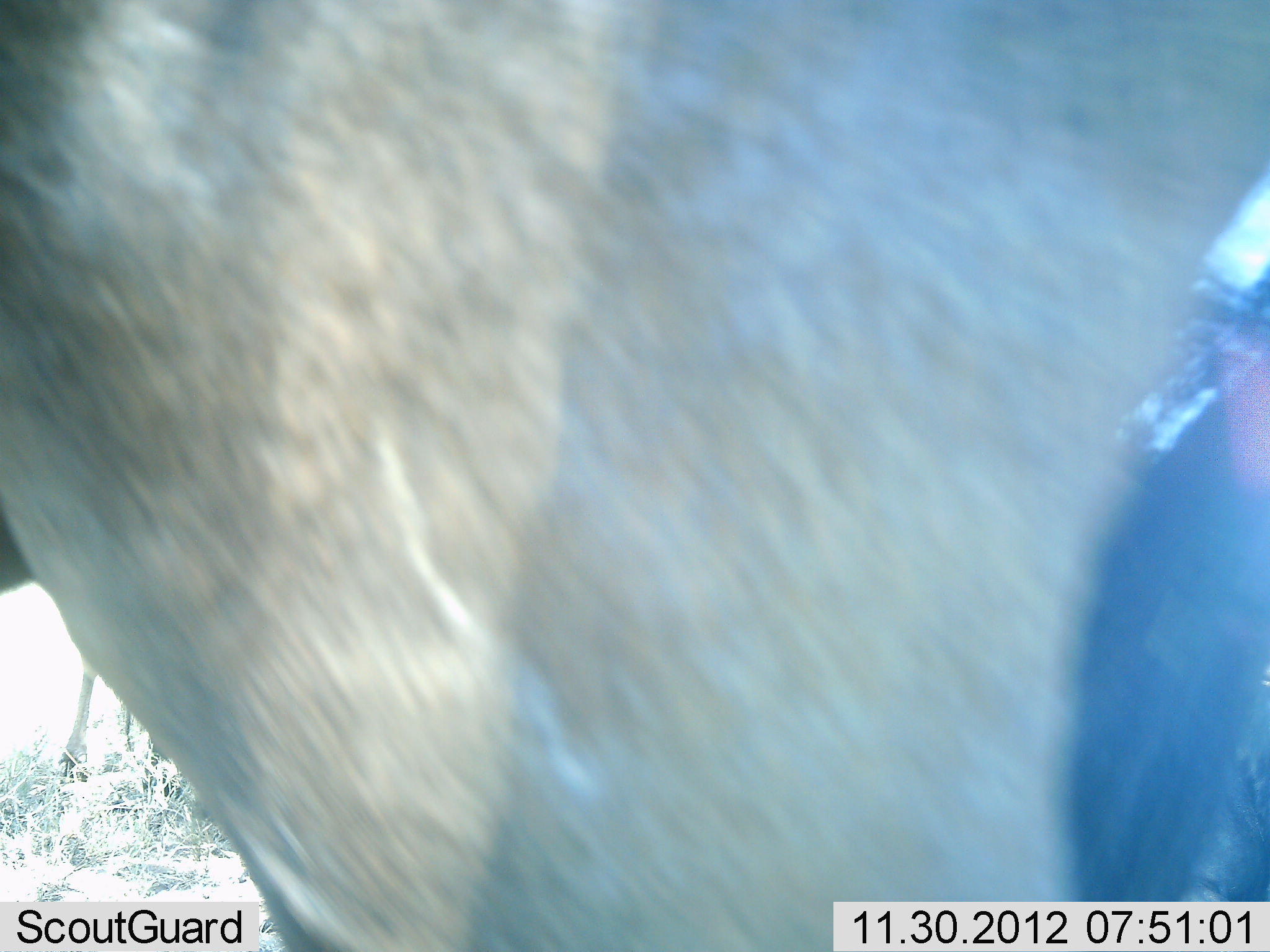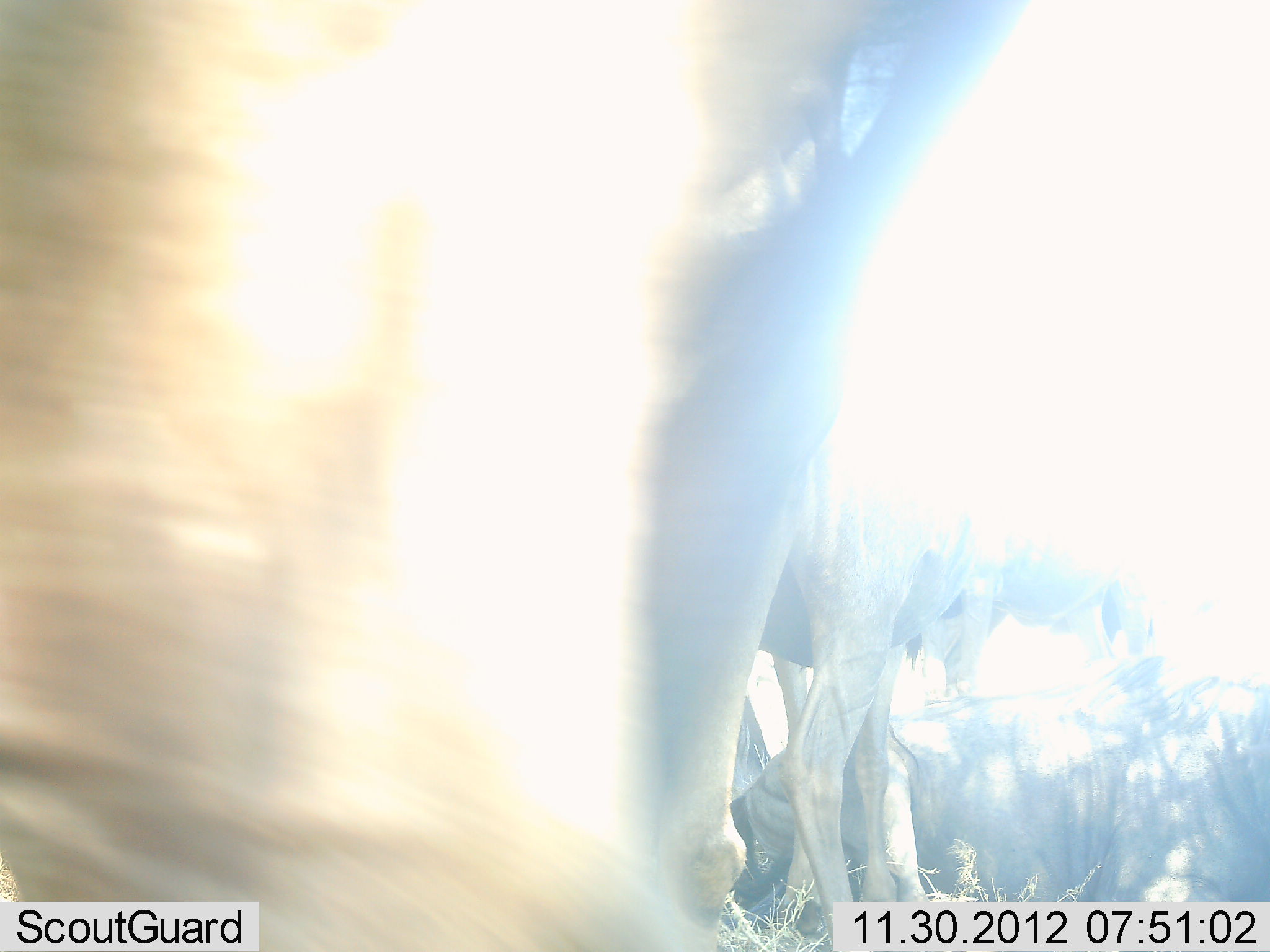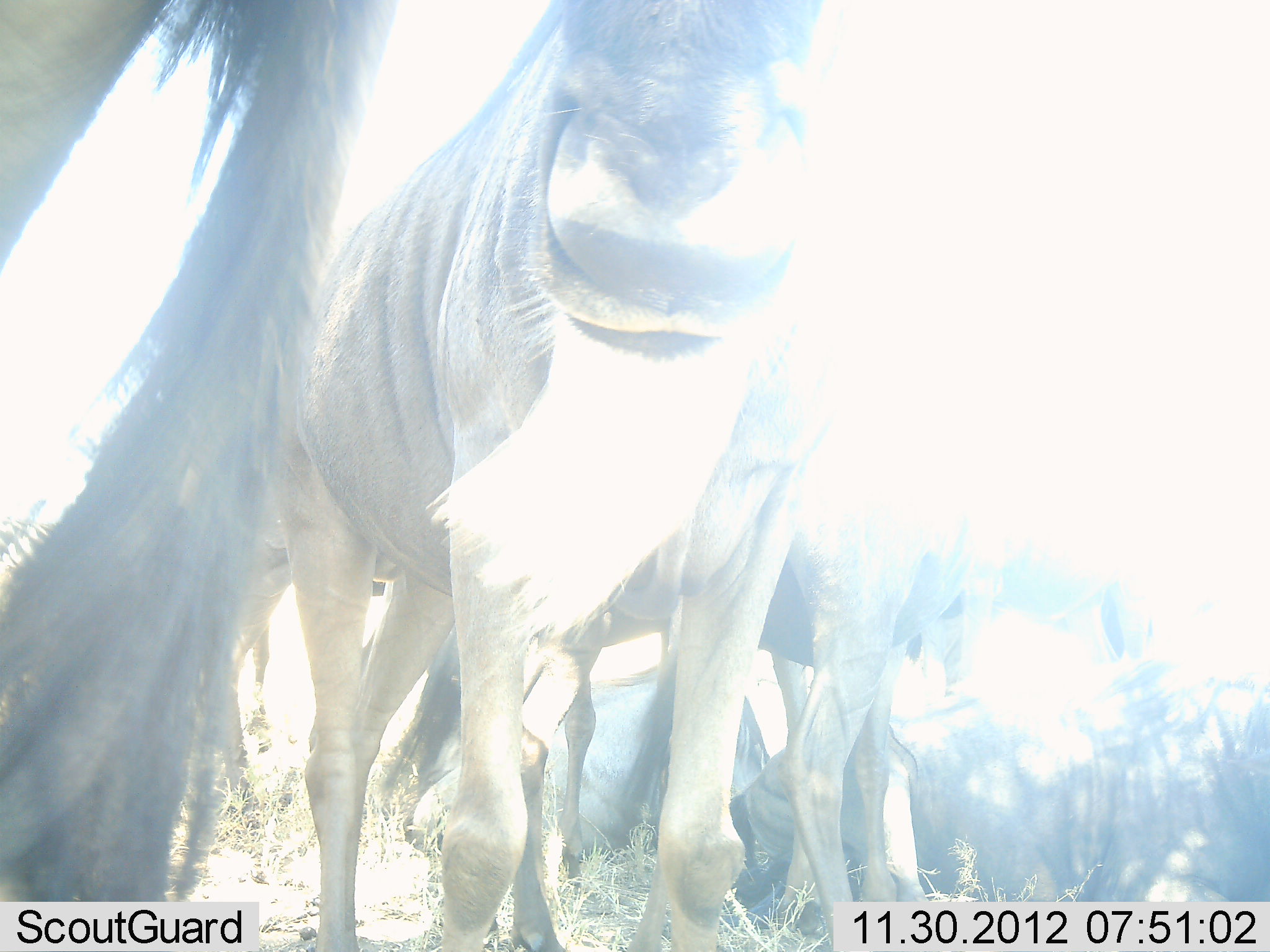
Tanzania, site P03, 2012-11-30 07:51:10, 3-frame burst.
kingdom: Animalia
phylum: Chordata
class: Mammalia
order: Artiodactyla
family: Bovidae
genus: Connochaetes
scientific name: Connochaetes taurinus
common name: blue wildebeest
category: wildebeest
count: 5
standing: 50%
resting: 60%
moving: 30%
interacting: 20%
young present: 0%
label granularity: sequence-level